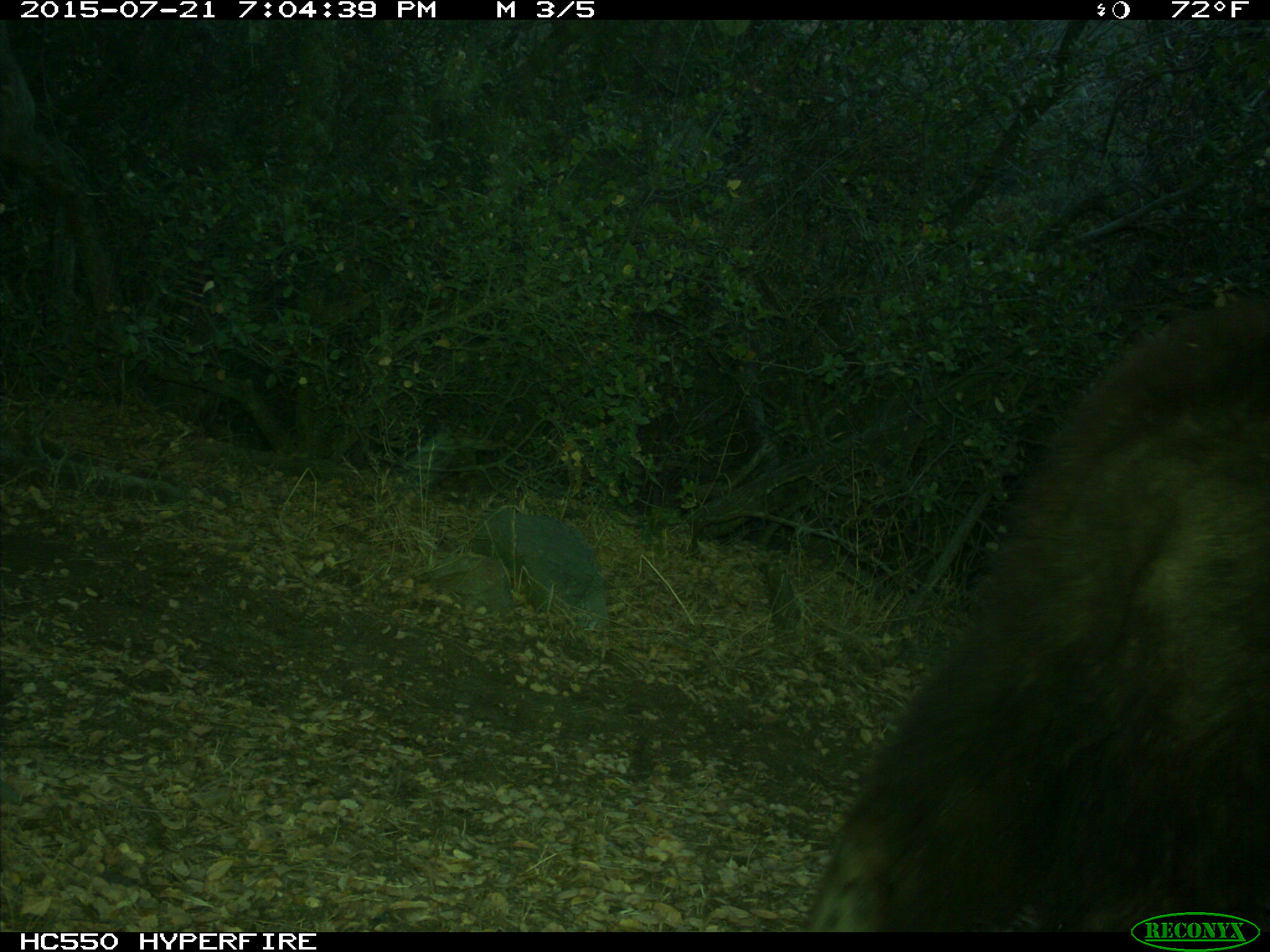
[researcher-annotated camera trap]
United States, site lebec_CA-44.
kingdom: Animalia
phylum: Chordata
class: Mammalia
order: Carnivora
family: Ursidae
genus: Ursus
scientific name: Ursus americanus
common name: american black bear